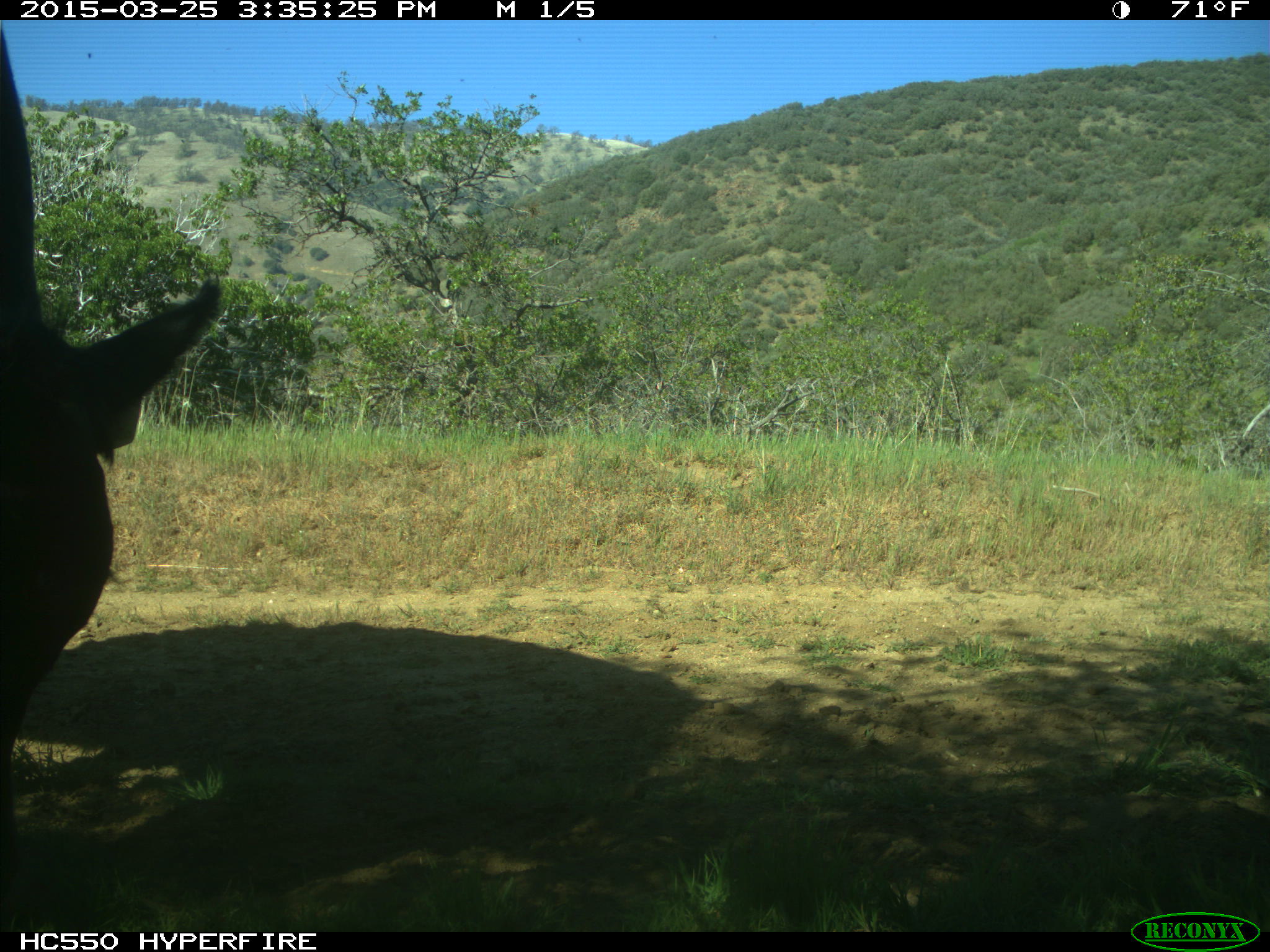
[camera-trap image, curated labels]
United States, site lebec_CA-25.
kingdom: Animalia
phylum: Chordata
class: Mammalia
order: Artiodactyla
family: Bovidae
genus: Bos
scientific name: Bos taurus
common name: domestic cow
Bos taurus (domestic cow).